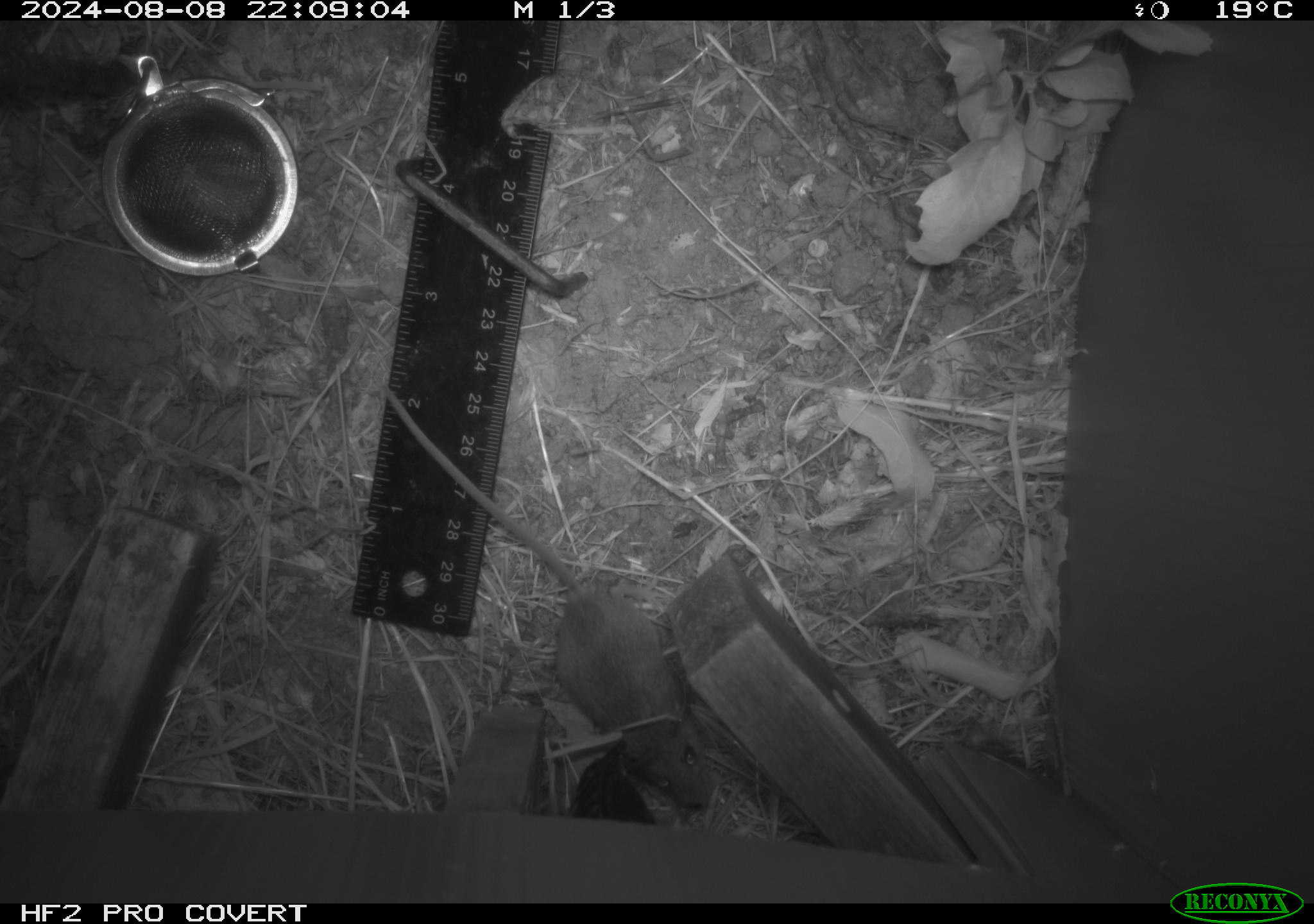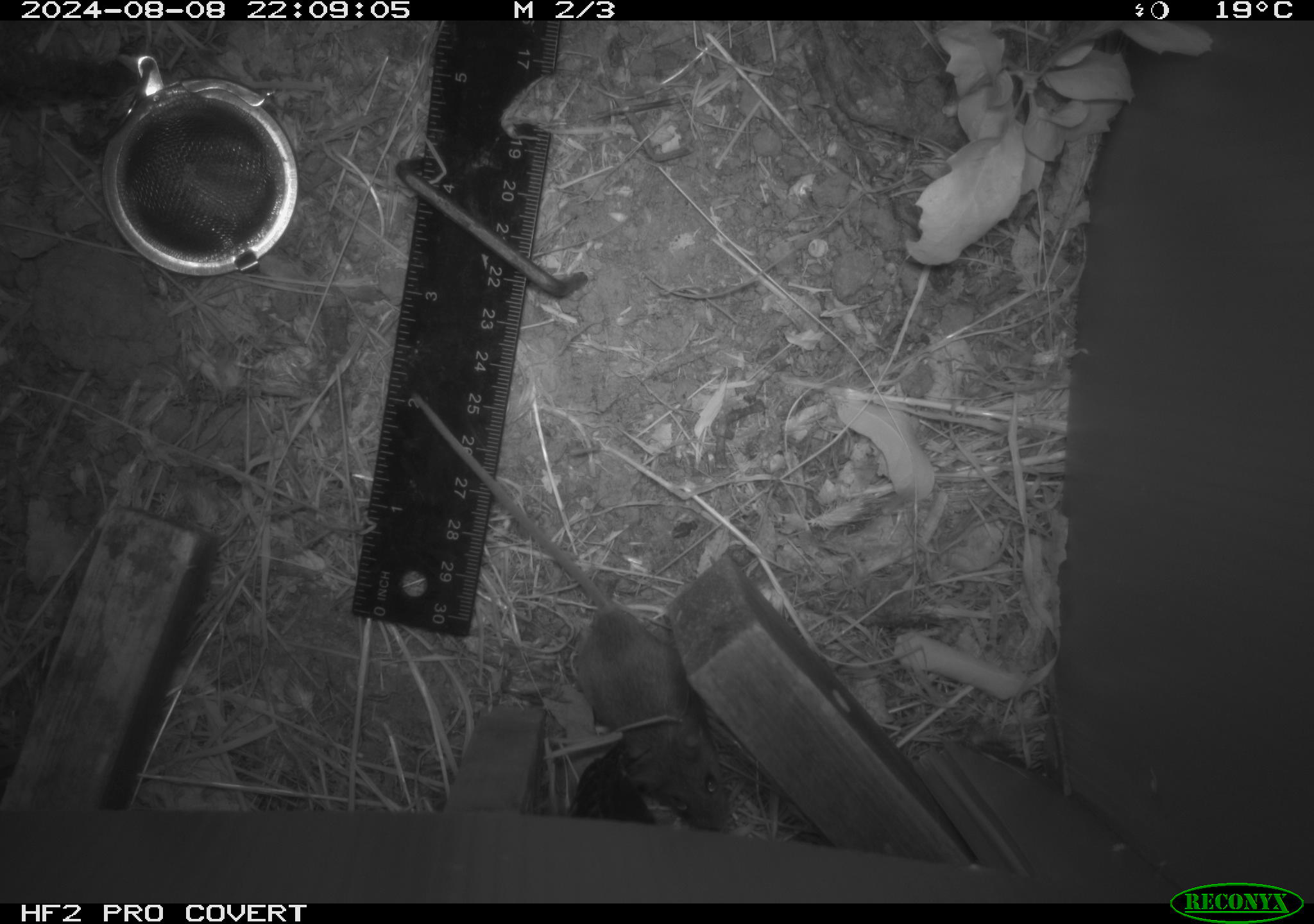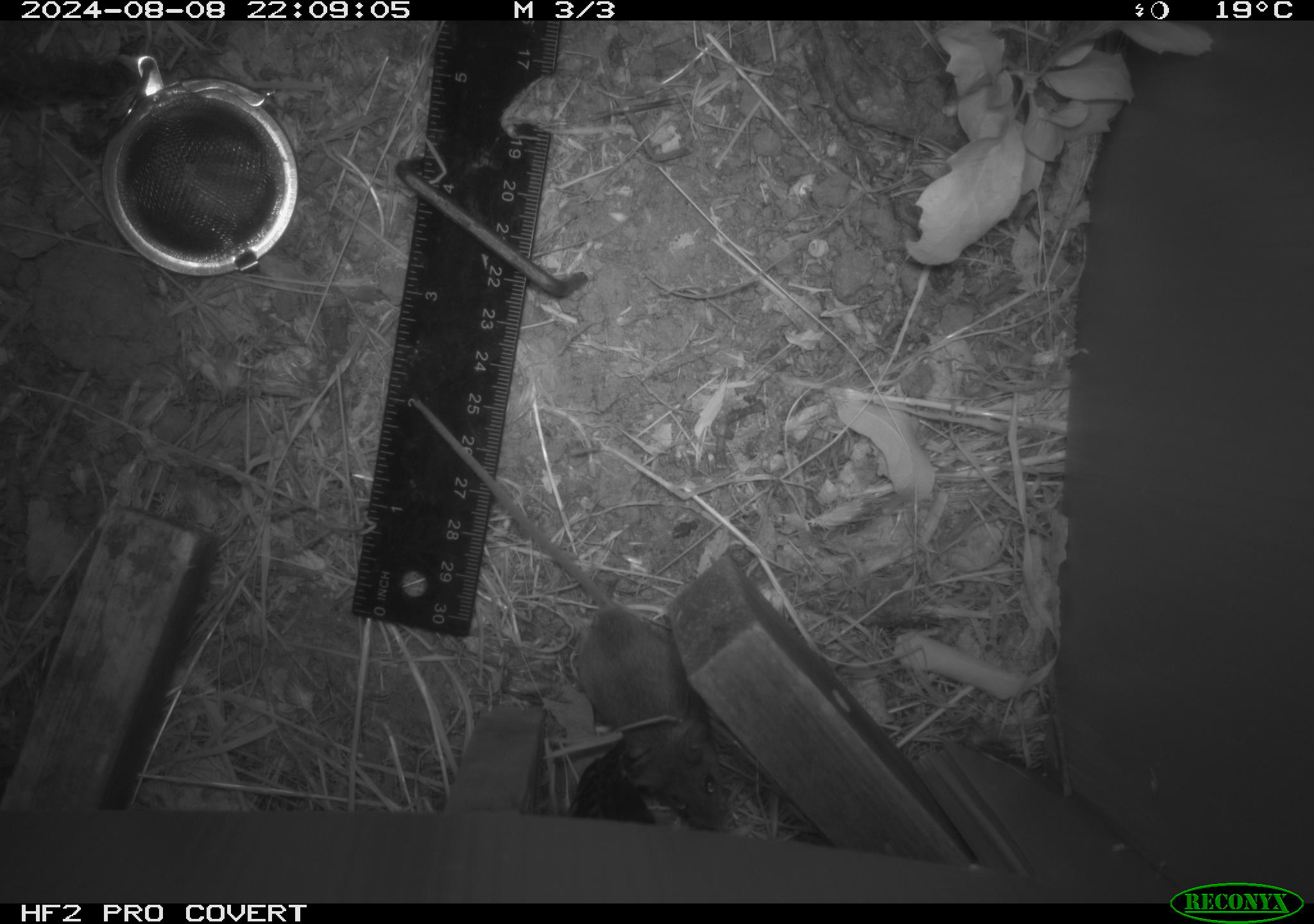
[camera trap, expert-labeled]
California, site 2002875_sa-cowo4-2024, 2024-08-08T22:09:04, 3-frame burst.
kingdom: Animalia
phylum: Chordata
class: Mammalia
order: Rodentia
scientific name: Rodentia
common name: mouse species